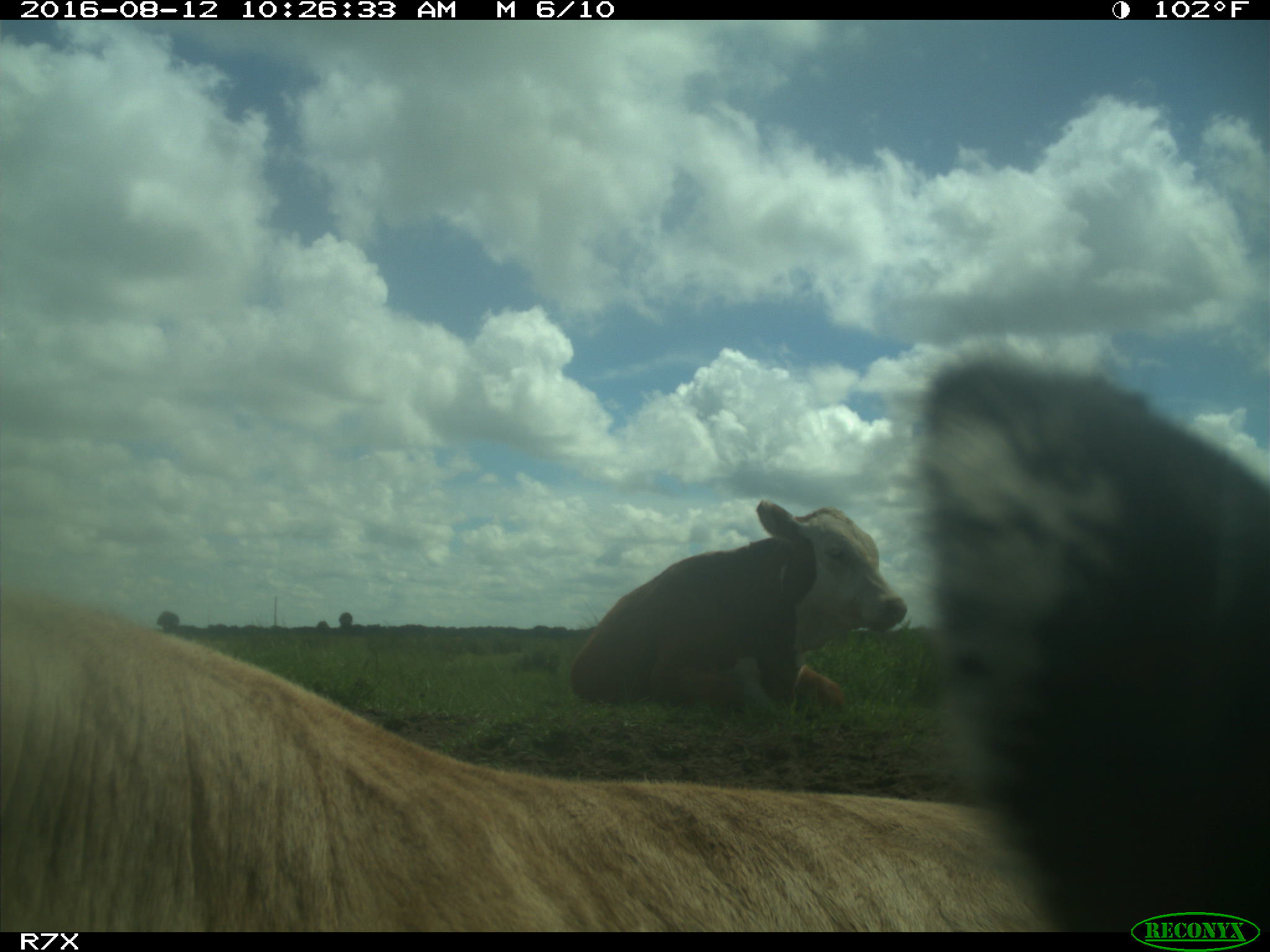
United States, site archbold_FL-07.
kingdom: Animalia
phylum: Chordata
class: Mammalia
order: Artiodactyla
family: Bovidae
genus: Bos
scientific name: Bos taurus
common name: domestic cow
Bos taurus (domestic cow).